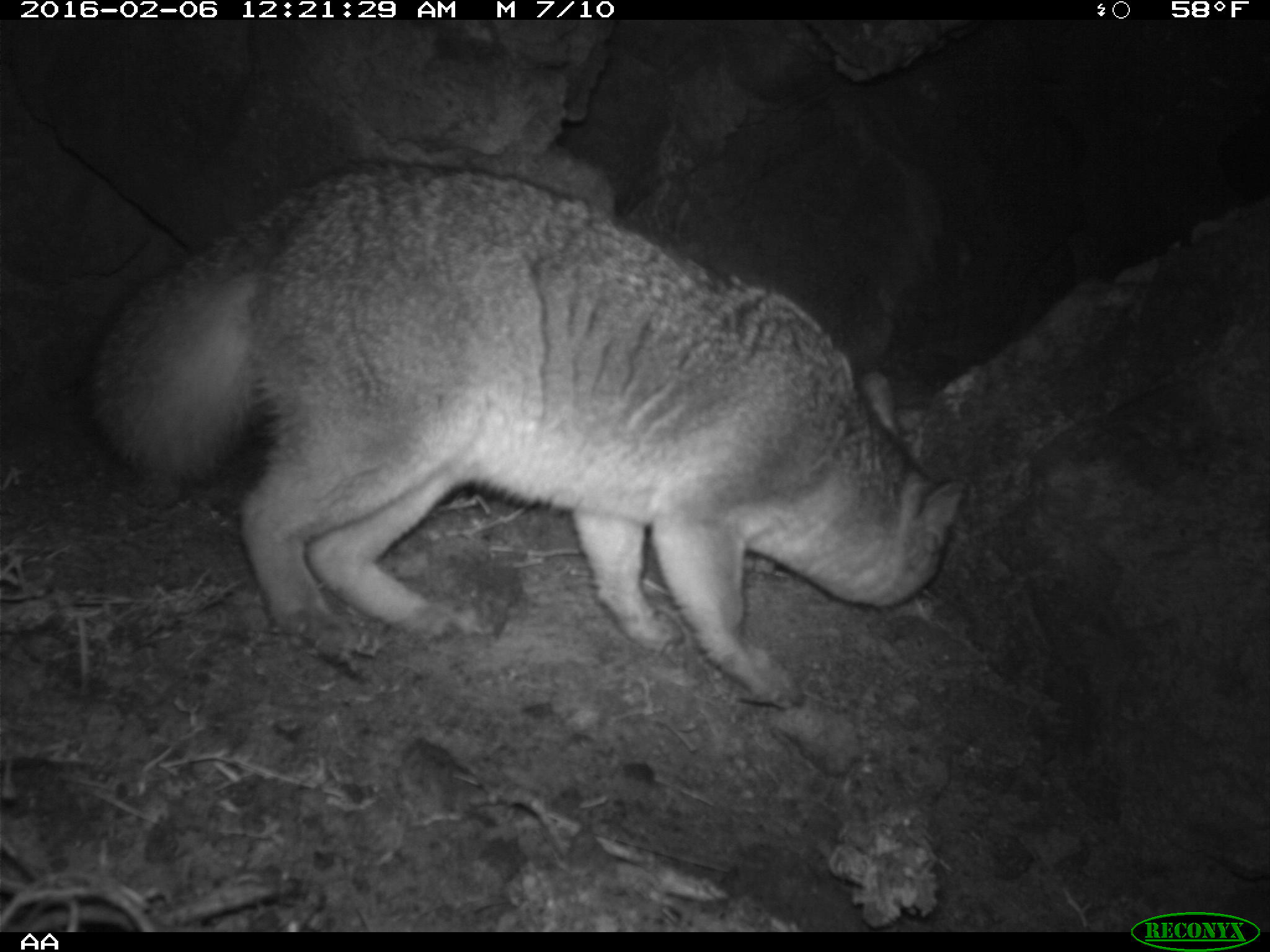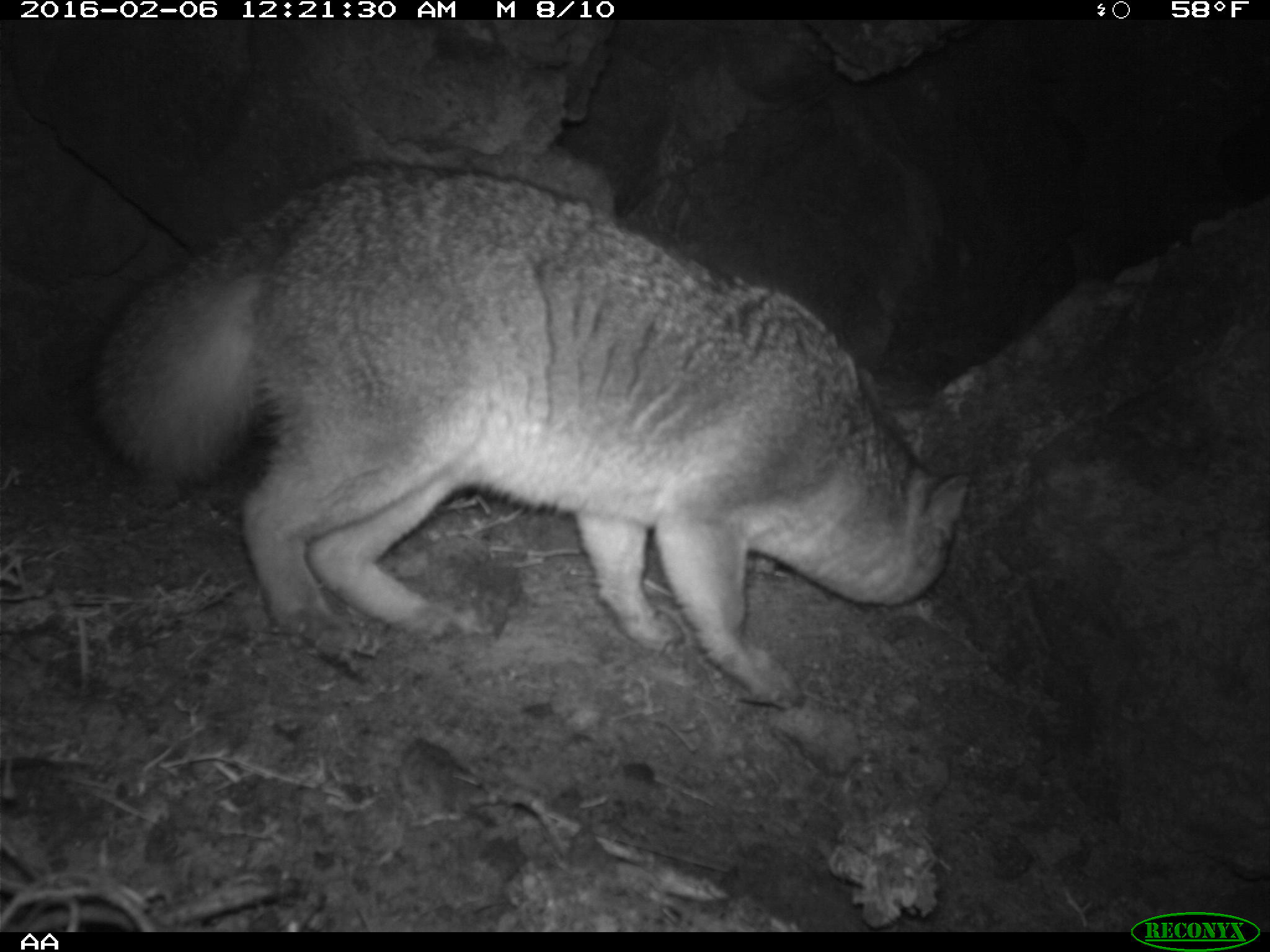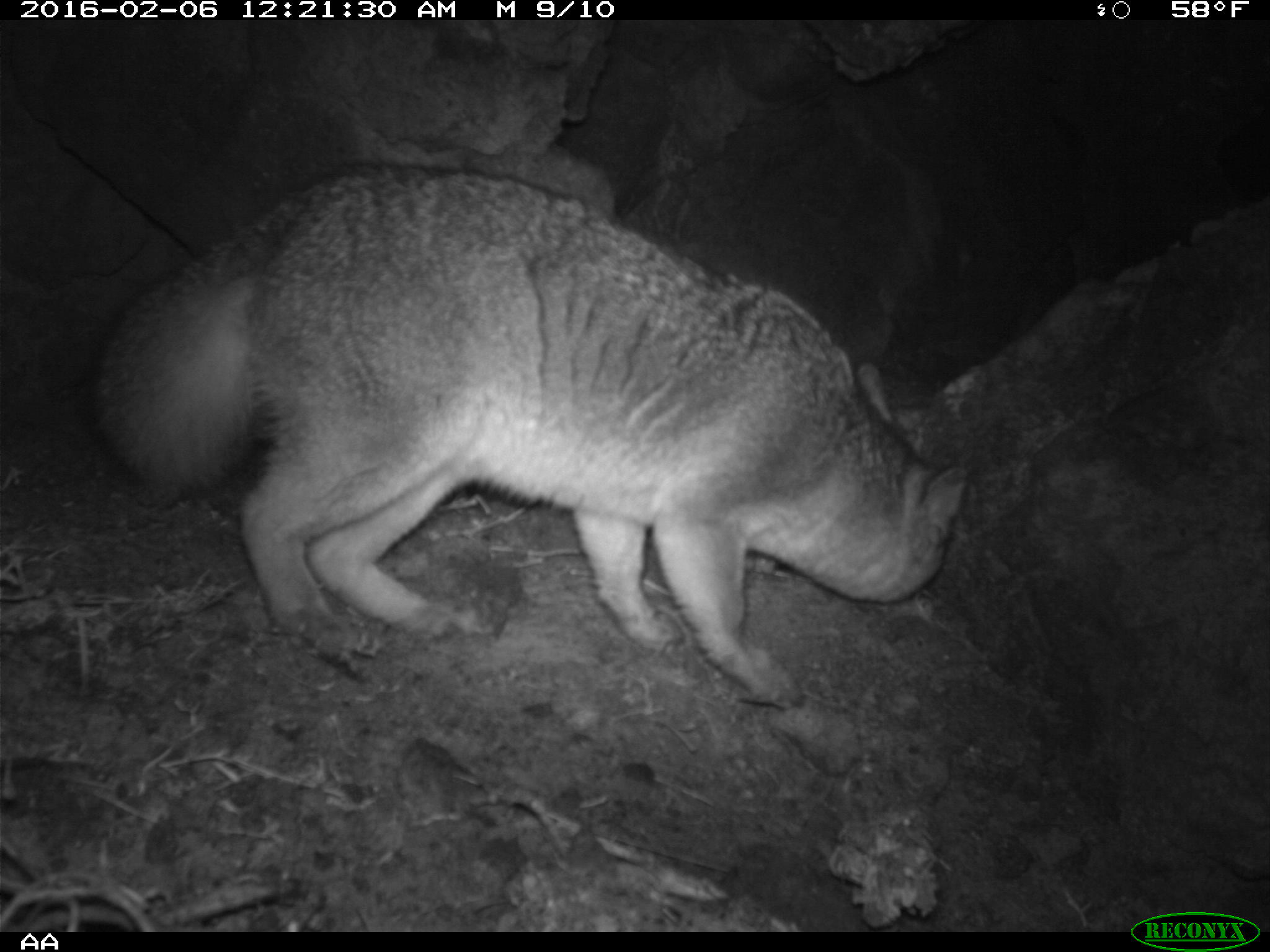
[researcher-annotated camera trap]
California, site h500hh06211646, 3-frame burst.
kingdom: Animalia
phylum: Chordata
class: Mammalia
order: Carnivora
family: Canidae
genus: Urocyon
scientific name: Urocyon littoralis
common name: island fox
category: fox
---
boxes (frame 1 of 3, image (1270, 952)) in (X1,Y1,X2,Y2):
fox: (81,157,971,712)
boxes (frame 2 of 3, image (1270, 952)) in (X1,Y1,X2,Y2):
fox: (87,158,969,710)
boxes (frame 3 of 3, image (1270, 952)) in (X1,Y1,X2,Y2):
fox: (83,159,967,705)